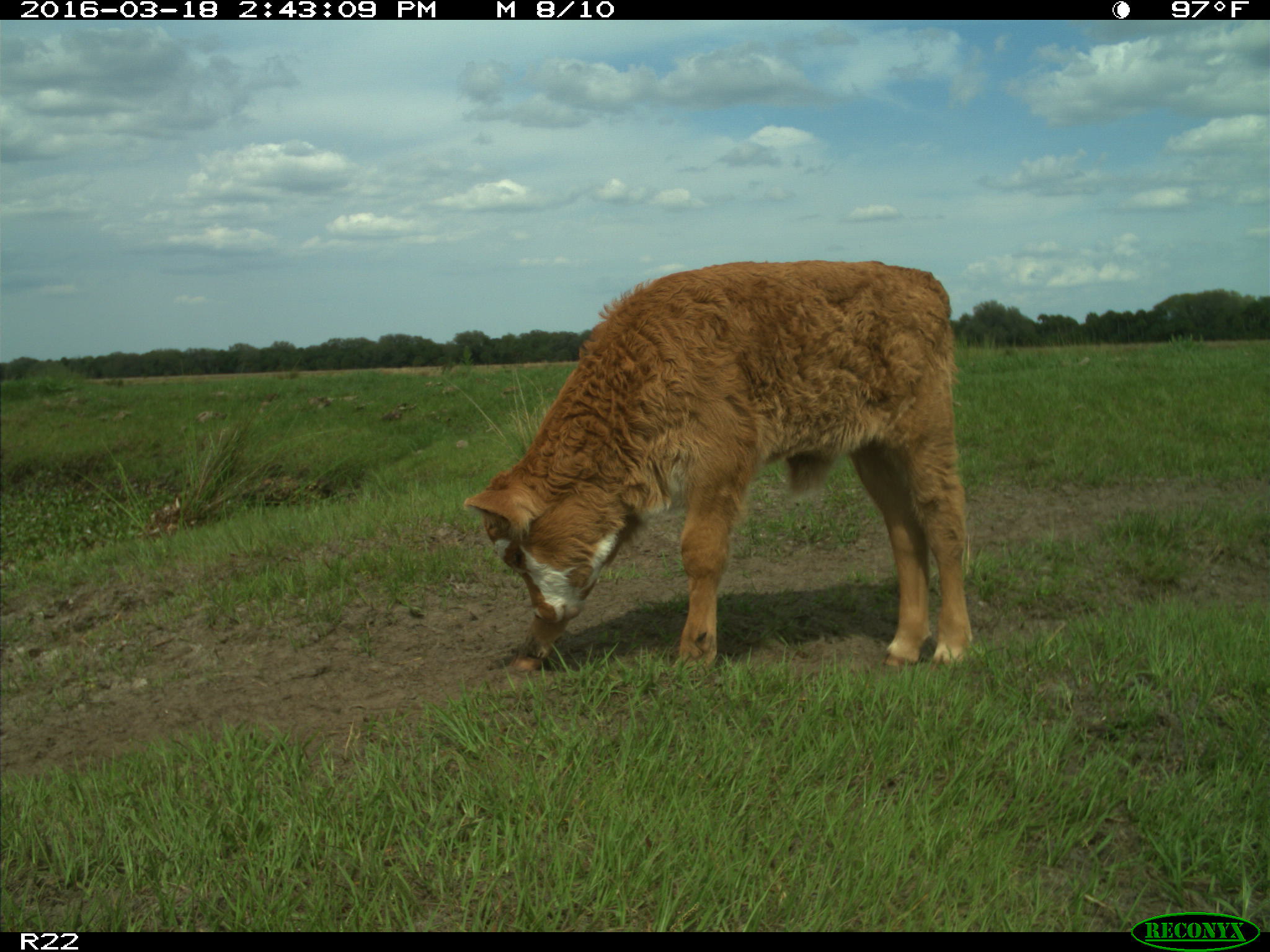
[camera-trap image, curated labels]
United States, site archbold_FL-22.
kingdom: Animalia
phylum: Chordata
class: Mammalia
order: Artiodactyla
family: Bovidae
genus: Bos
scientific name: Bos taurus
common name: domestic cow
Bos taurus (domestic cow).